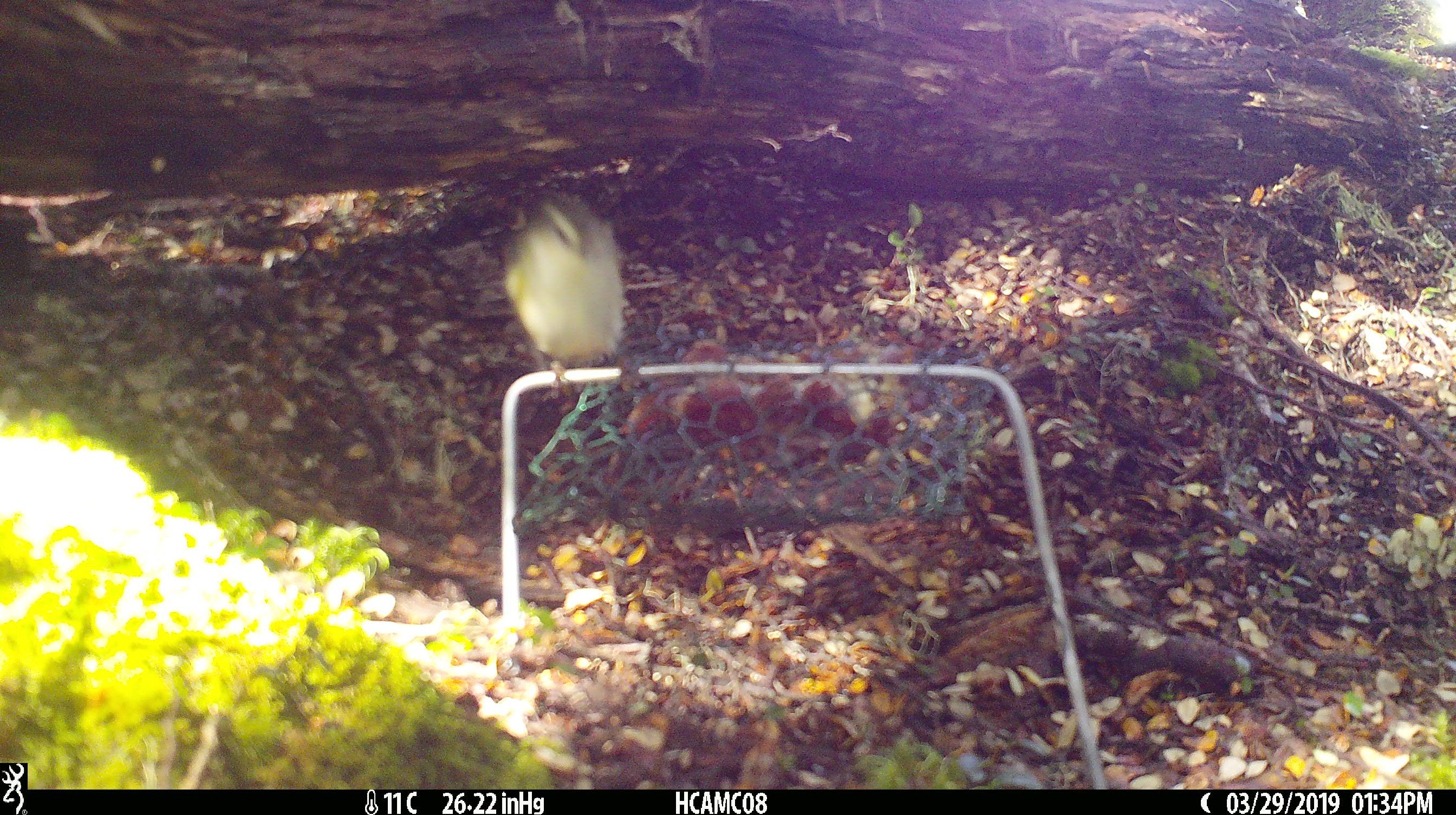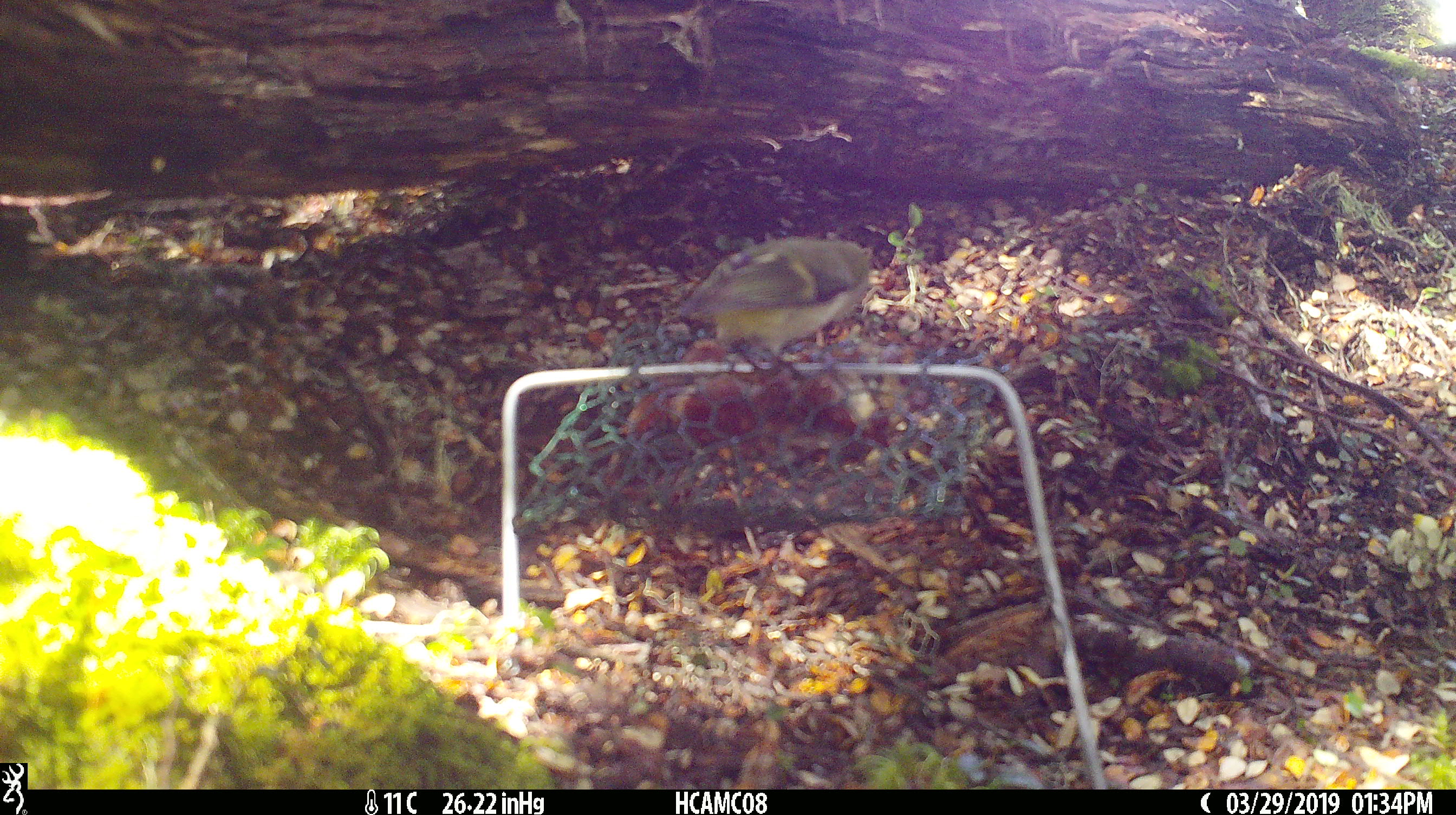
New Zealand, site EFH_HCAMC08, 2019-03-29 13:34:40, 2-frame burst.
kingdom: Animalia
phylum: Chordata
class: Aves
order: Passeriformes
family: Acanthisittidae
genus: Acanthisitta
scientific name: Acanthisitta chloris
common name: rifleman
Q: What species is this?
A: Rifleman (Acanthisitta chloris).